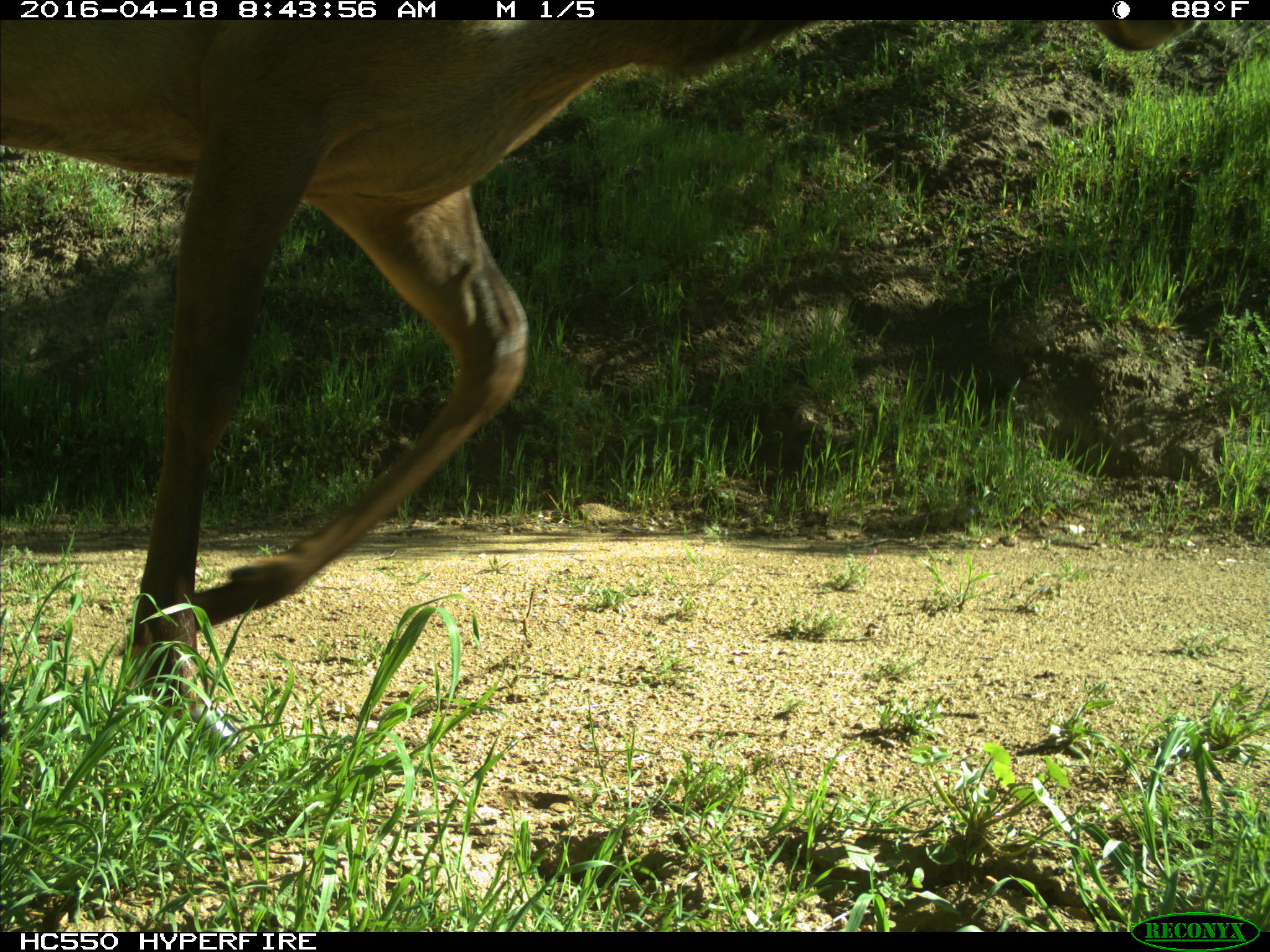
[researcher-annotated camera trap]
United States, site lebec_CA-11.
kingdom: Animalia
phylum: Chordata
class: Mammalia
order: Artiodactyla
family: Cervidae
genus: Cervus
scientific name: Cervus canadensis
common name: elk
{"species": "Cervus canadensis (elk)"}